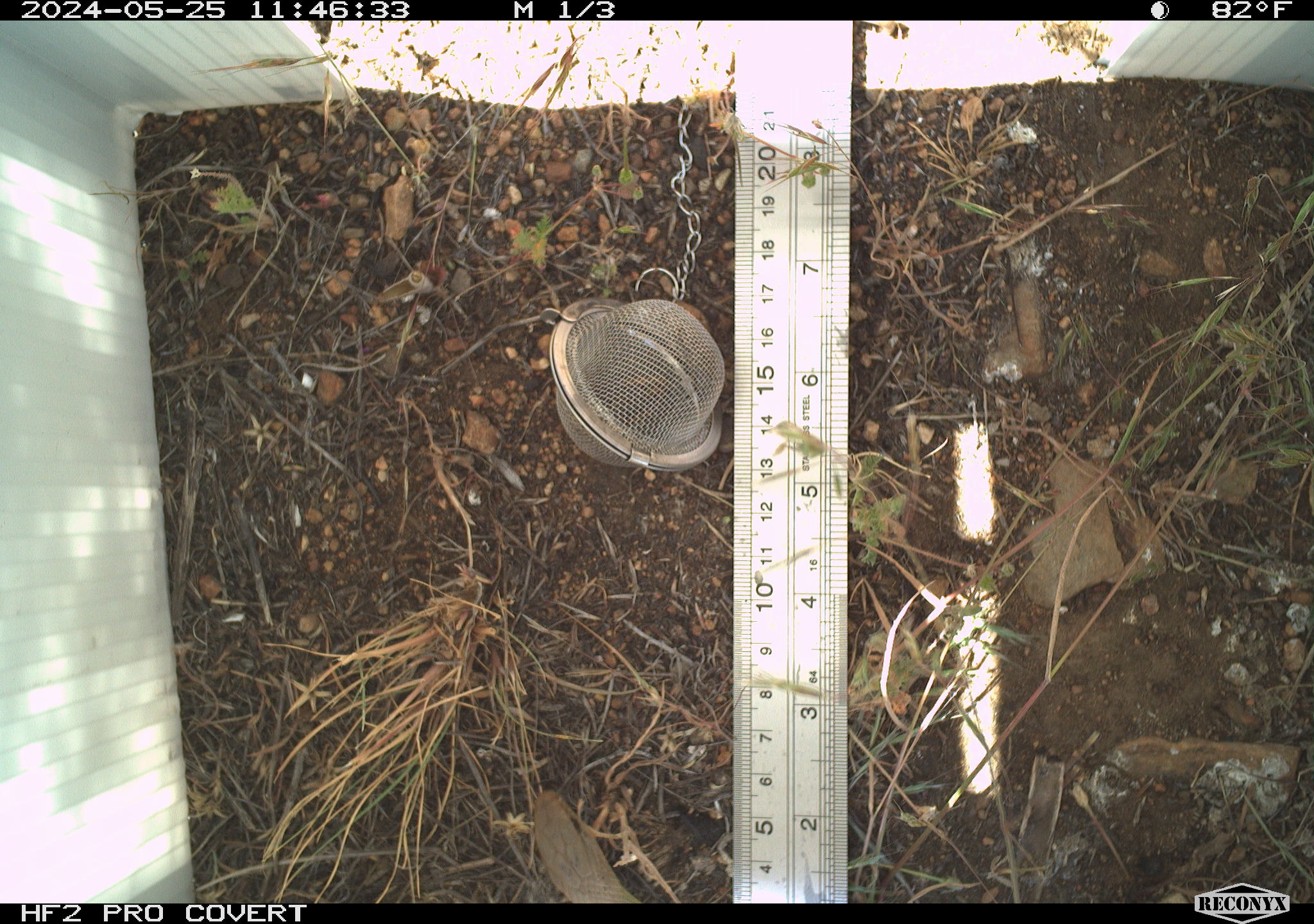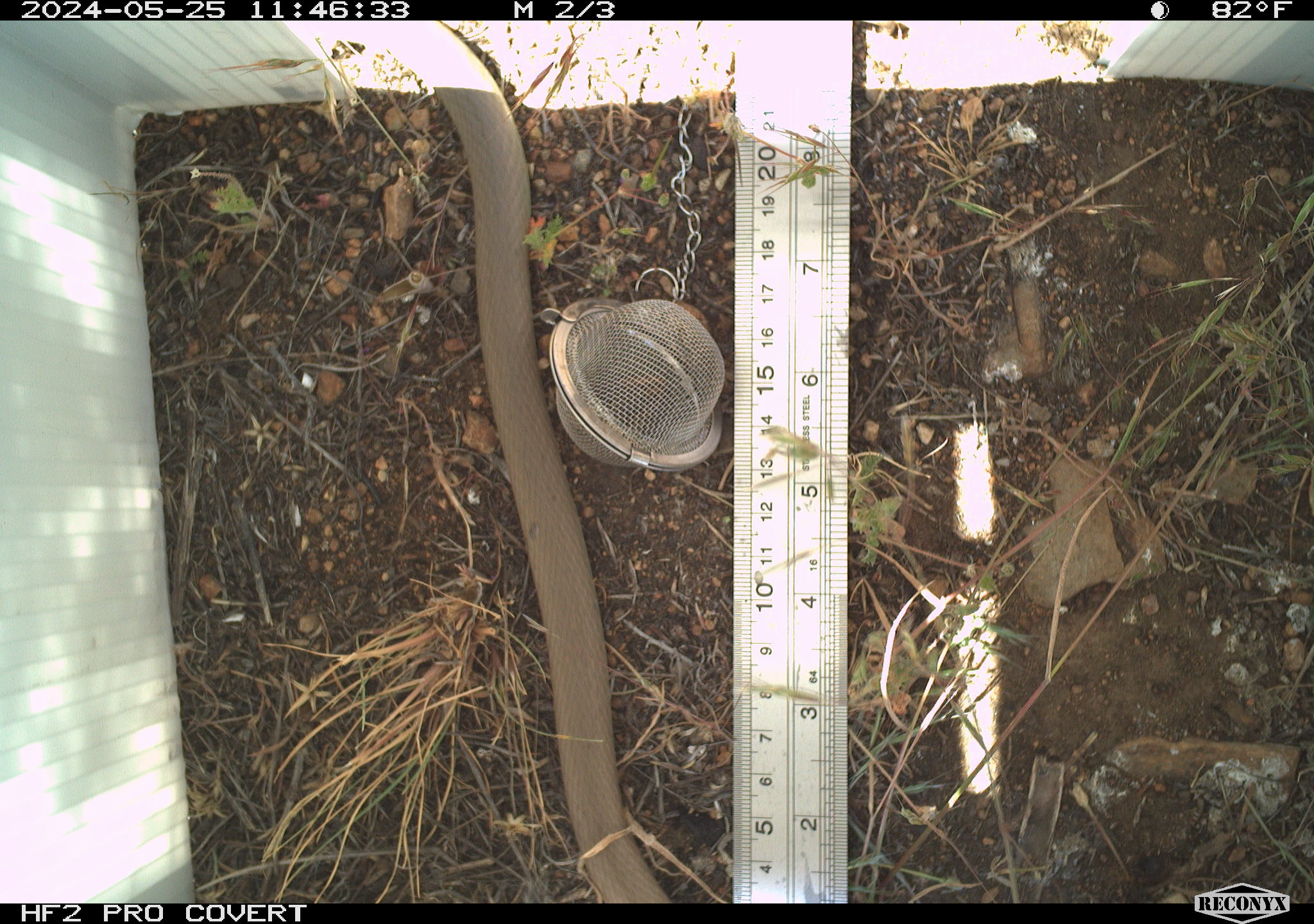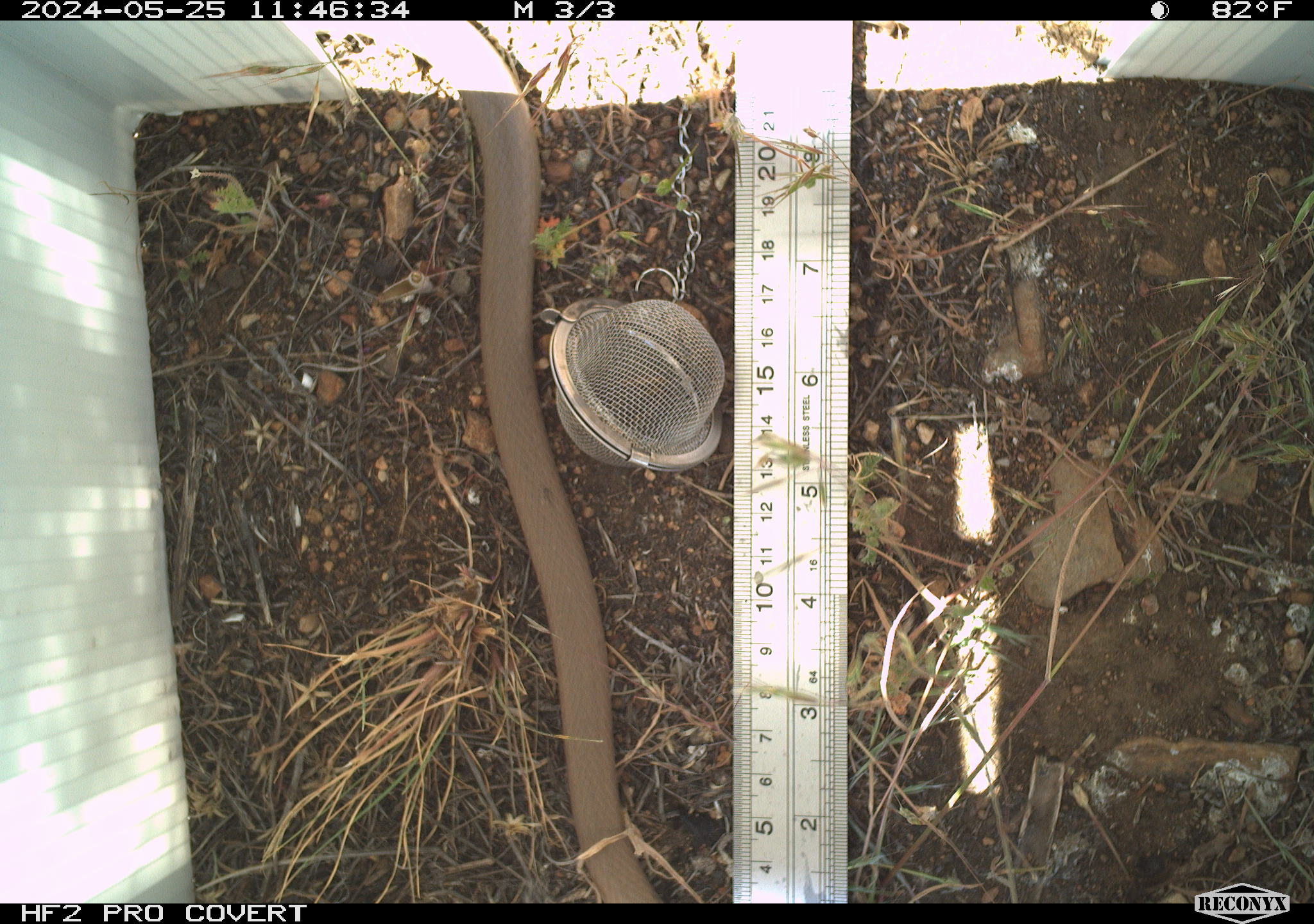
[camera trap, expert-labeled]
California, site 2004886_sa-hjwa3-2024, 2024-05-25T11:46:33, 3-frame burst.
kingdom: Animalia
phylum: Chordata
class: Reptilia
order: Squamata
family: Colubridae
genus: Coluber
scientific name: Coluber constrictor mormon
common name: western yellow-bellied racer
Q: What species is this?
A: Western yellow-bellied racer (Coluber constrictor mormon).